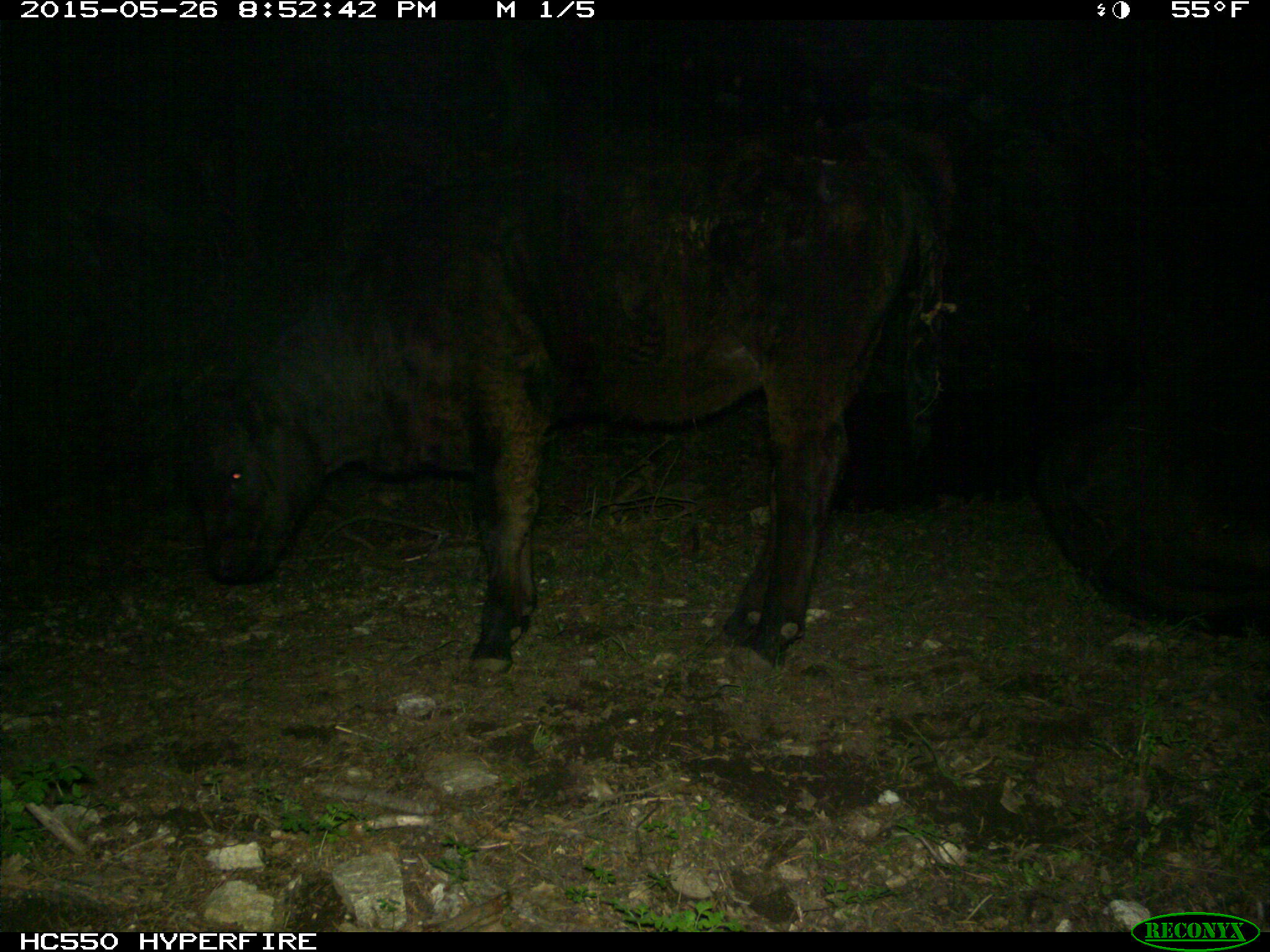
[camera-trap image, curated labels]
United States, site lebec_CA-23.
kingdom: Animalia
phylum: Chordata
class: Mammalia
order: Artiodactyla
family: Bovidae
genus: Bos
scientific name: Bos taurus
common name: domestic cow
Bos taurus (domestic cow).